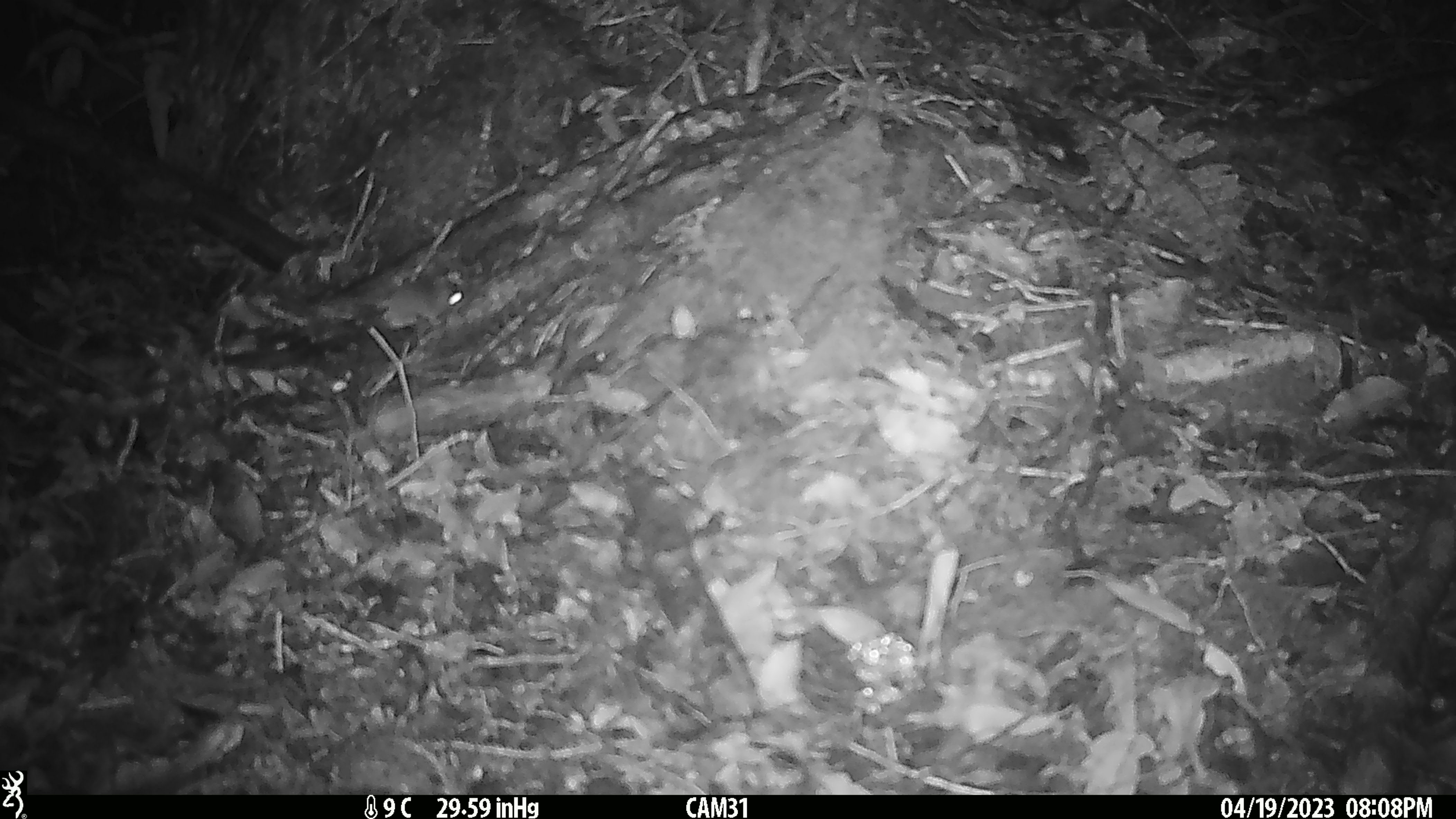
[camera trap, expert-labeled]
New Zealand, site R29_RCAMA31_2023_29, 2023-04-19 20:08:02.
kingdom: Animalia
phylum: Chordata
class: Mammalia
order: Rodentia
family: Muridae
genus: Mus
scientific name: Mus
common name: mouse